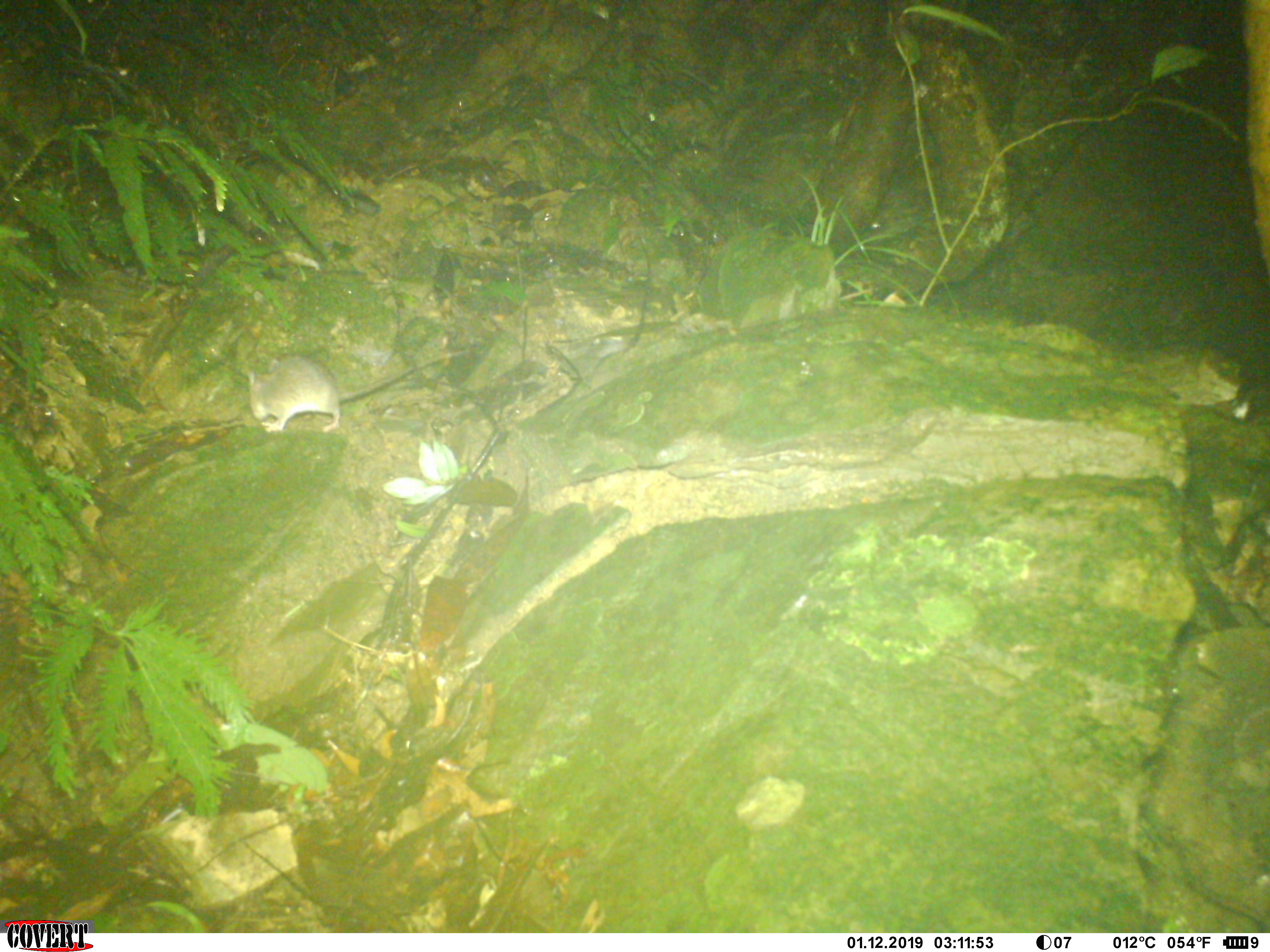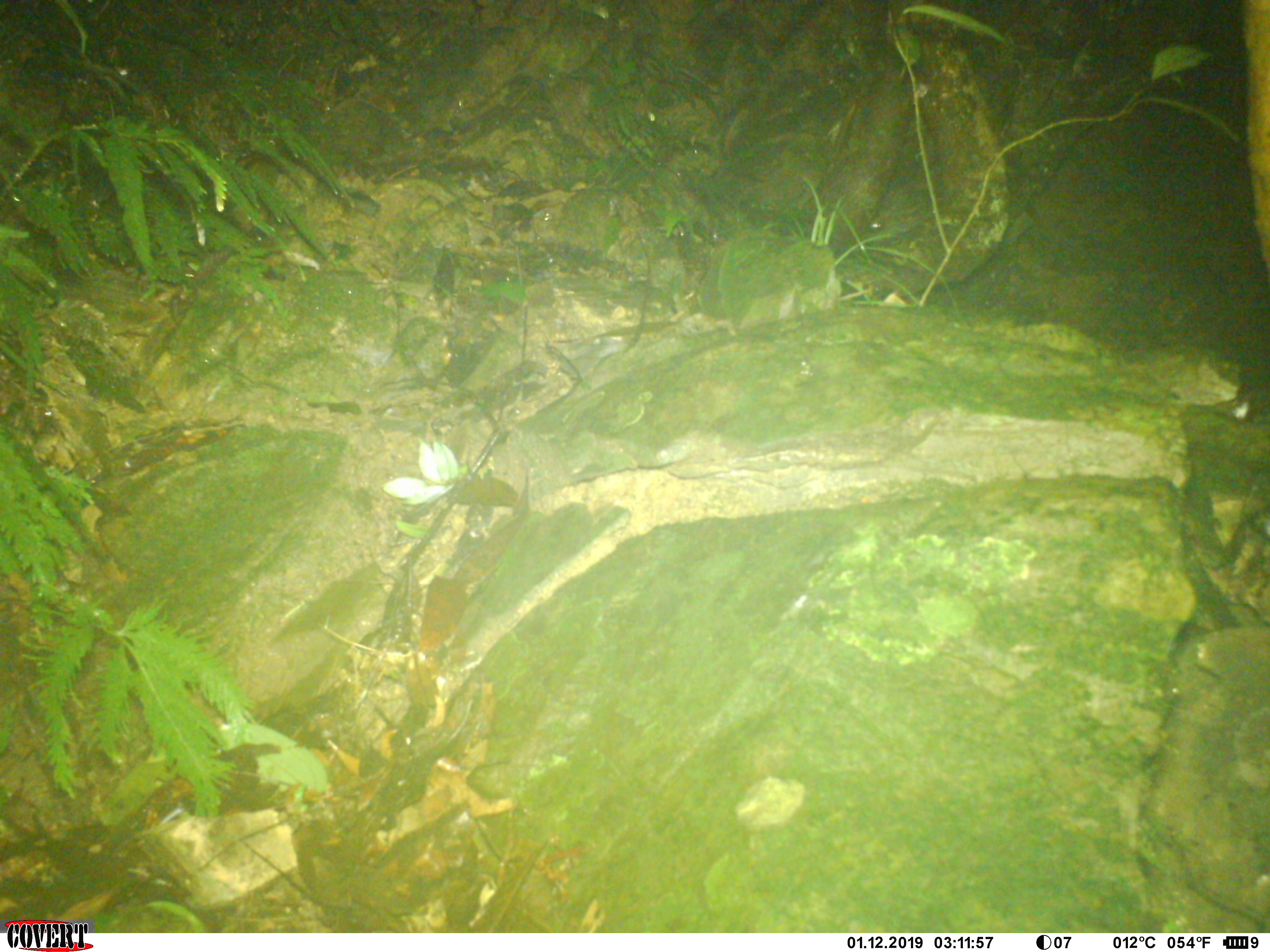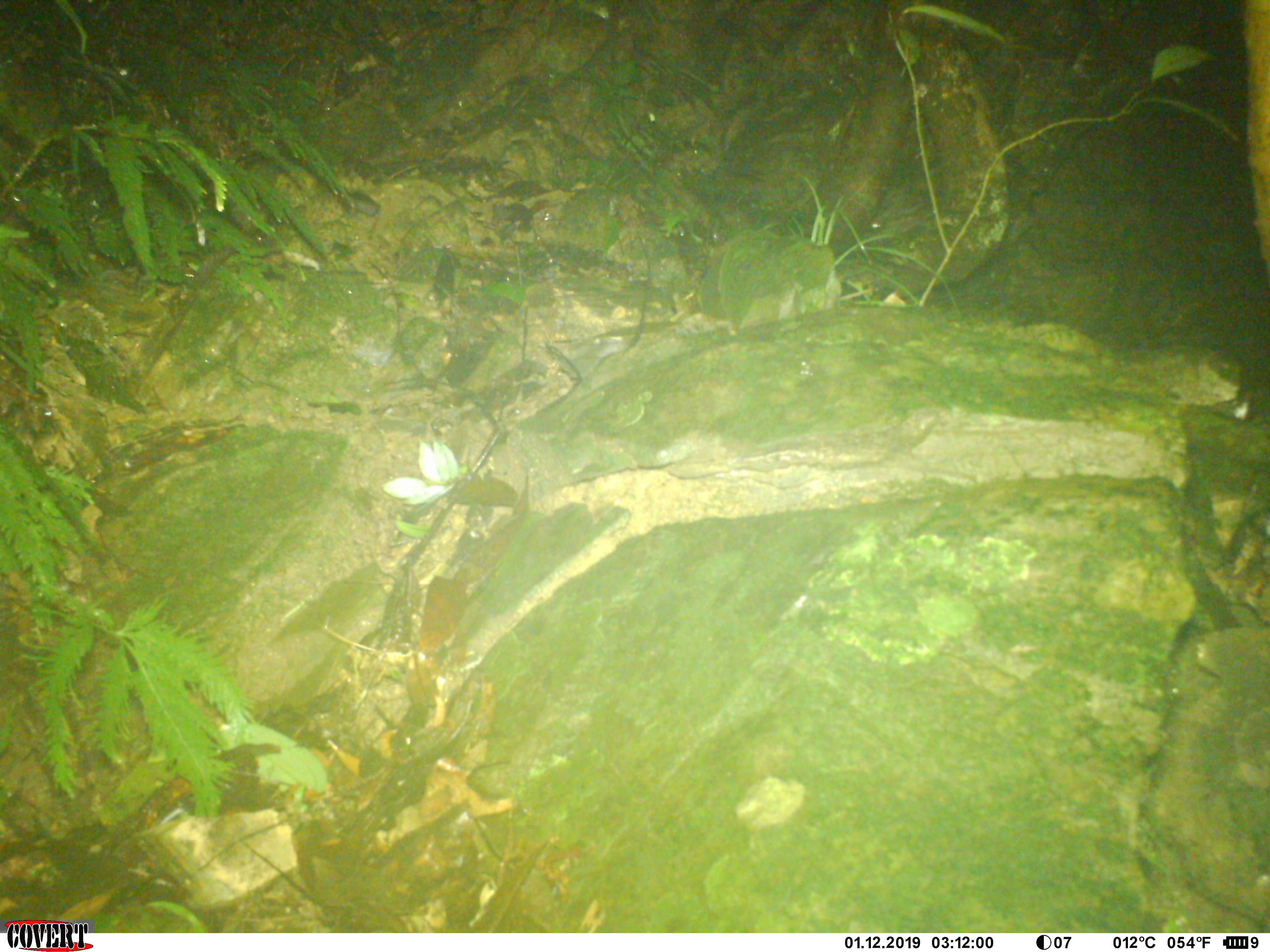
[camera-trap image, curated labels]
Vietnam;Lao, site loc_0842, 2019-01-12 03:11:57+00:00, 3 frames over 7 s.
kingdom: Animalia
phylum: Chordata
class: Mammalia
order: Rodentia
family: Muridae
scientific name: Muridae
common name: old-world mice and rats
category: unidentified murid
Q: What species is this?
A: Unidentified murid (old-world mice and rats) (Muridae).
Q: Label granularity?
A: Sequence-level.